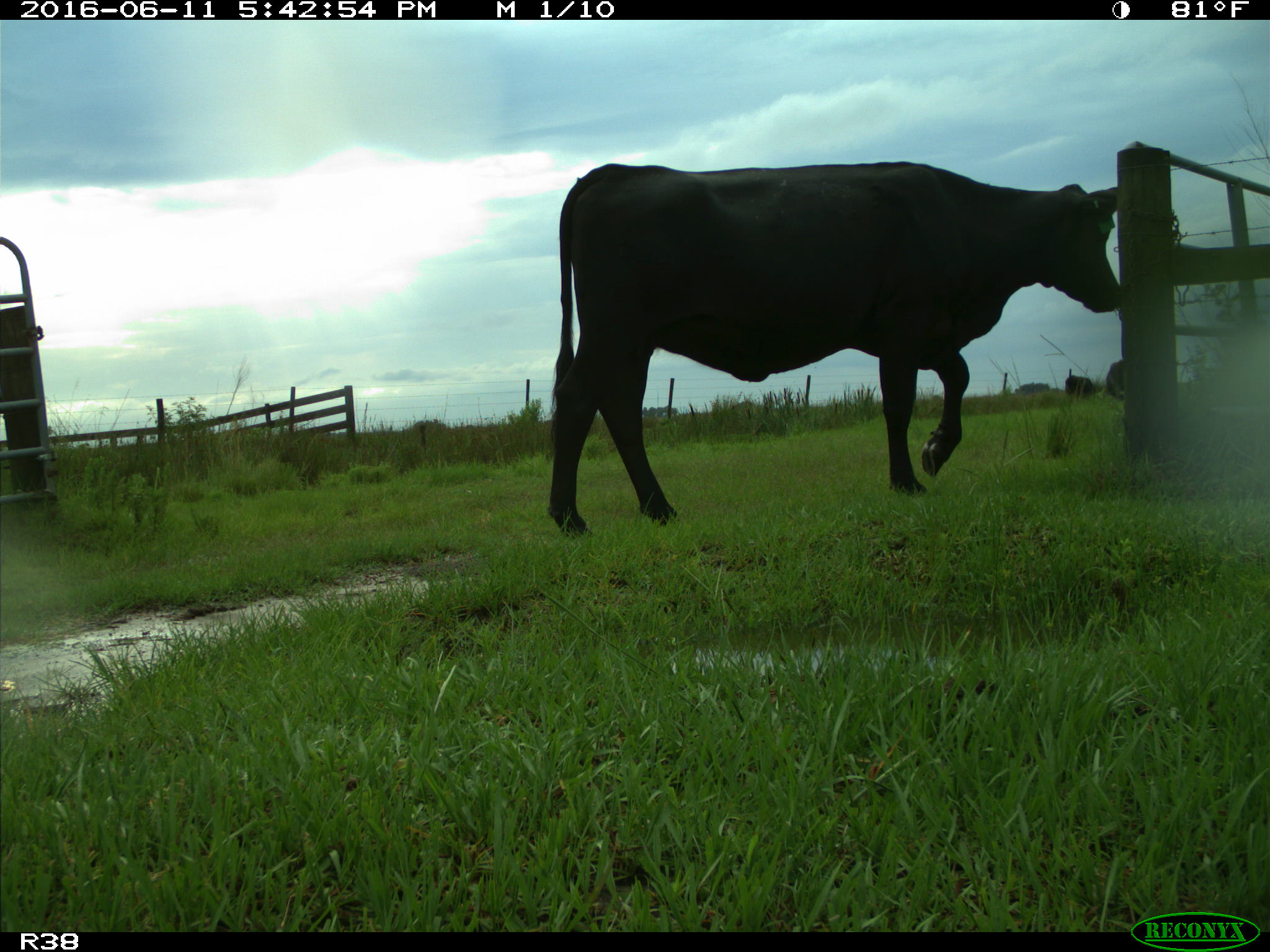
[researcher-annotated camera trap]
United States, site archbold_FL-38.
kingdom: Animalia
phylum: Chordata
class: Mammalia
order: Artiodactyla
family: Bovidae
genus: Bos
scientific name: Bos taurus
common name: domestic cow